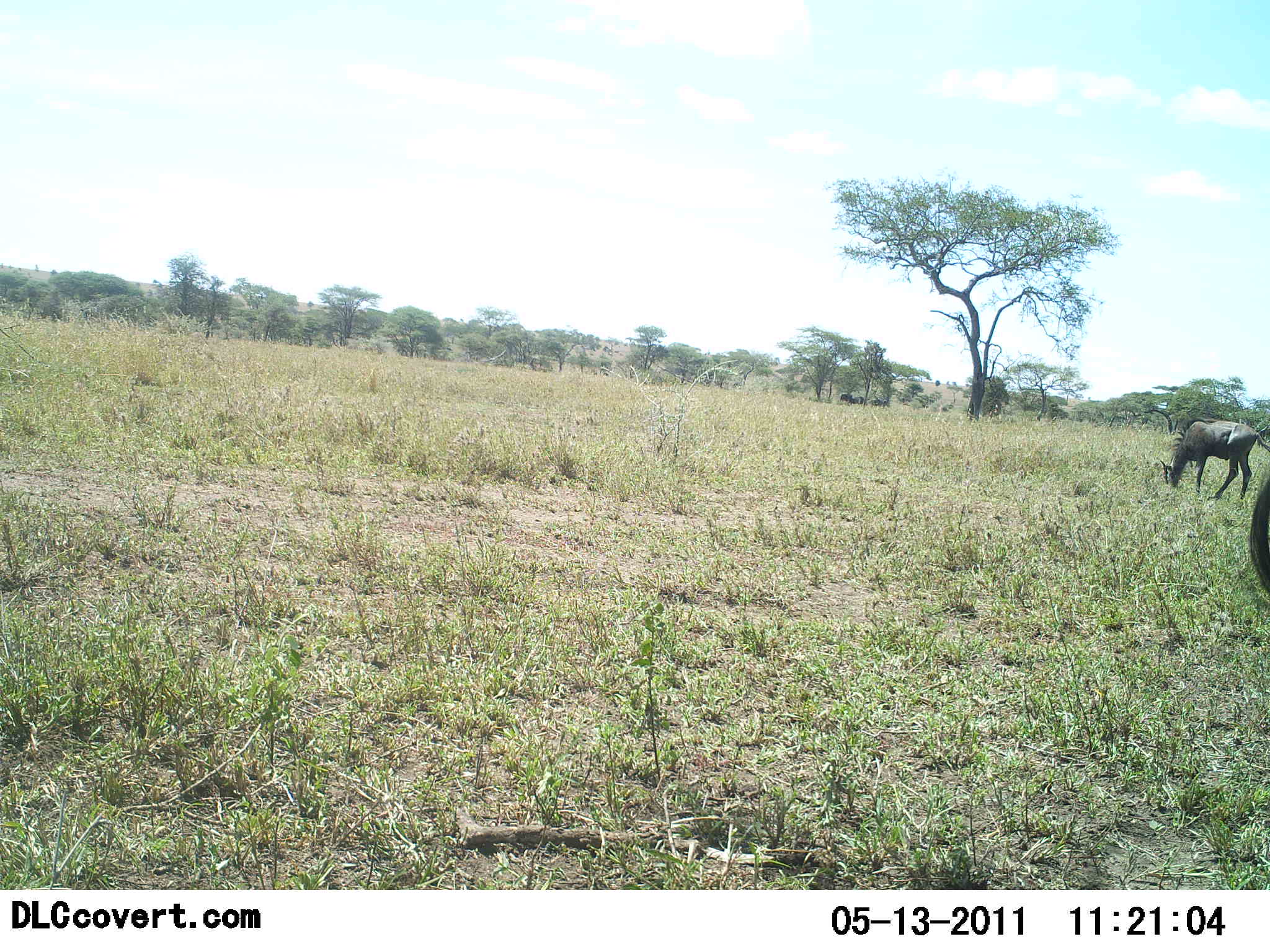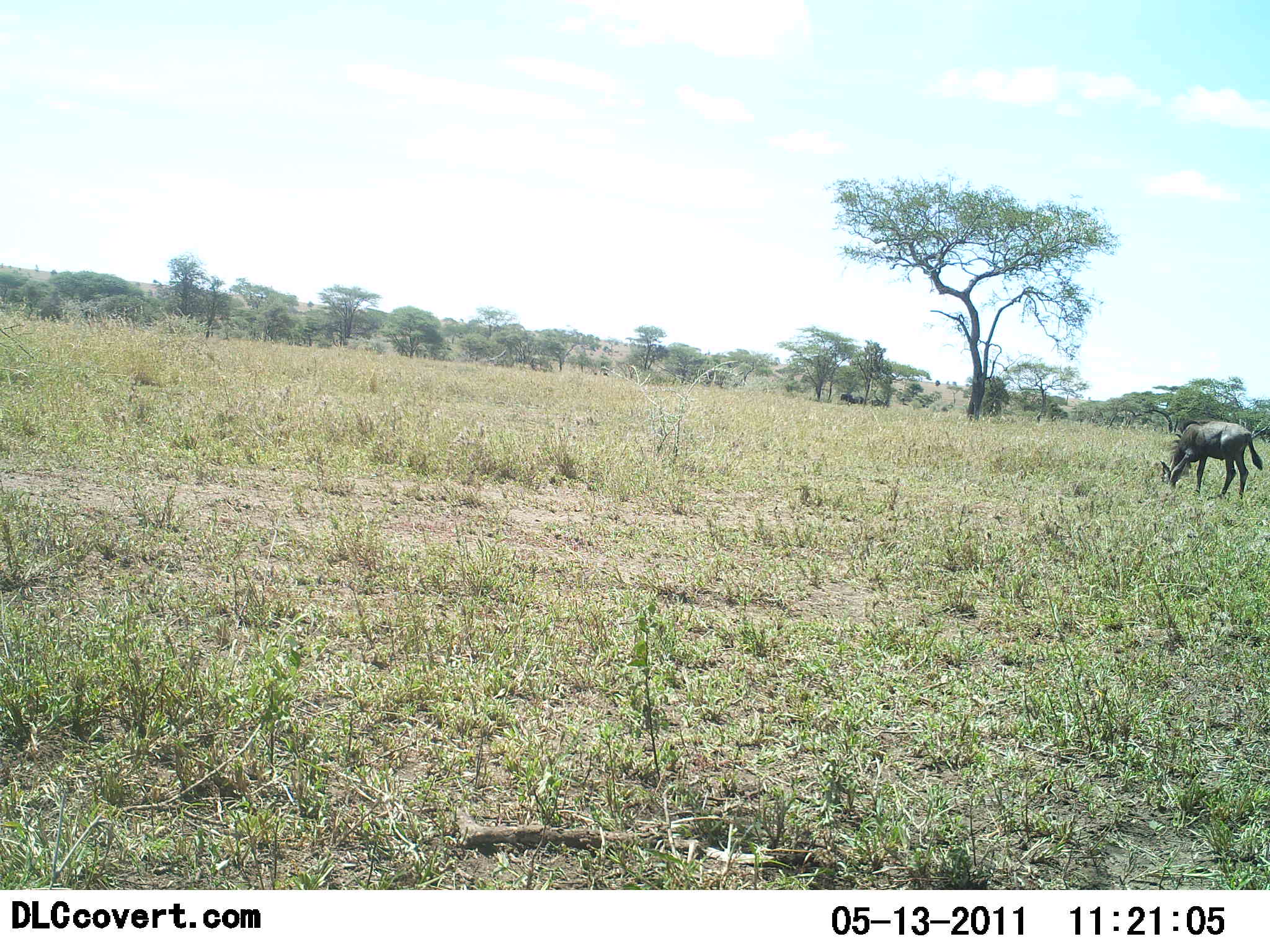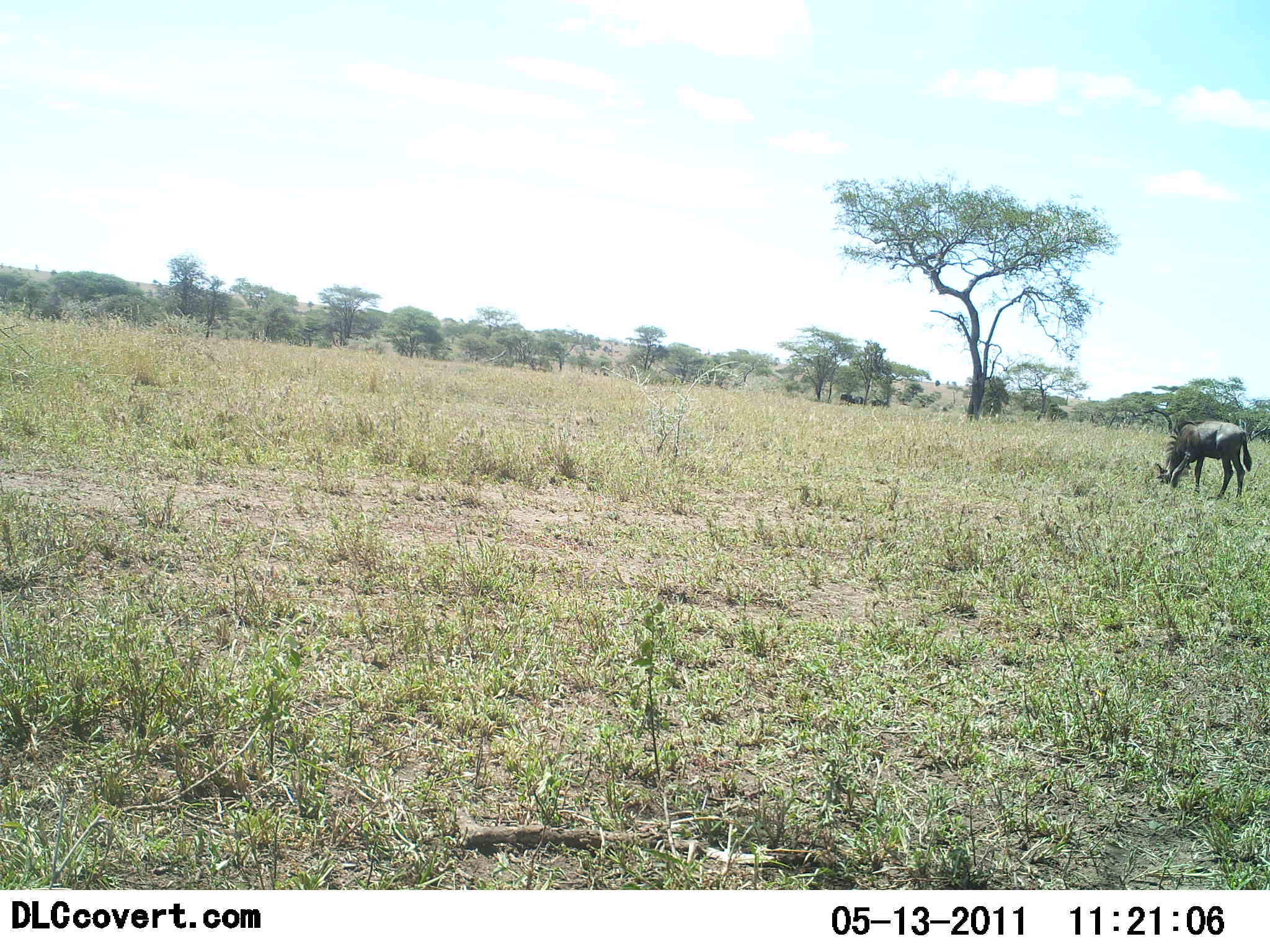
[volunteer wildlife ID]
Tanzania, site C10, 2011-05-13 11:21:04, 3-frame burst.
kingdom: Animalia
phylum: Chordata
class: Mammalia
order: Artiodactyla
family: Bovidae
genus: Connochaetes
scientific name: Connochaetes taurinus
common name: blue wildebeest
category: wildebeest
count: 1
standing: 22%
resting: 0%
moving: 0%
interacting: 0%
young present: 11%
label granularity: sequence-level